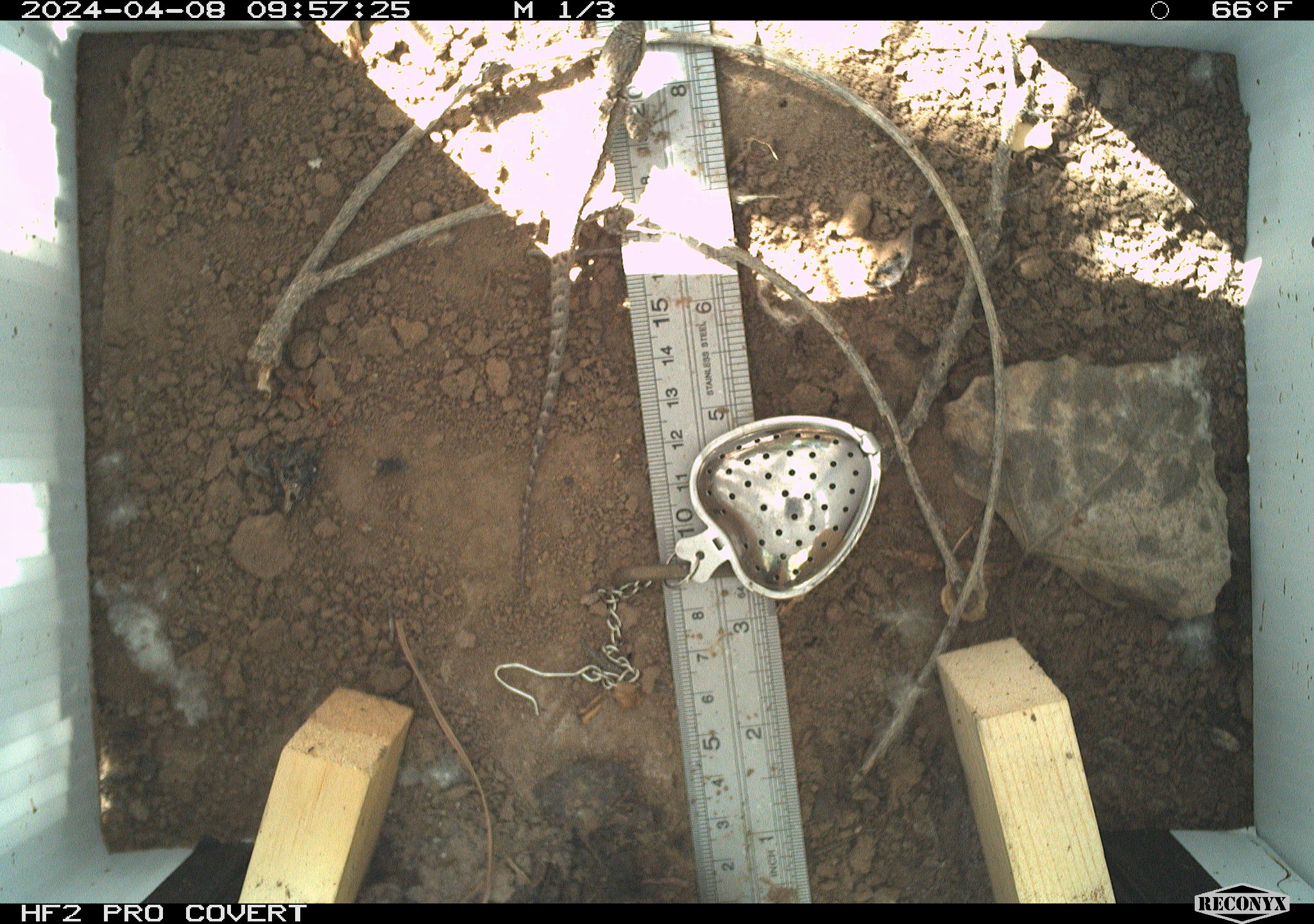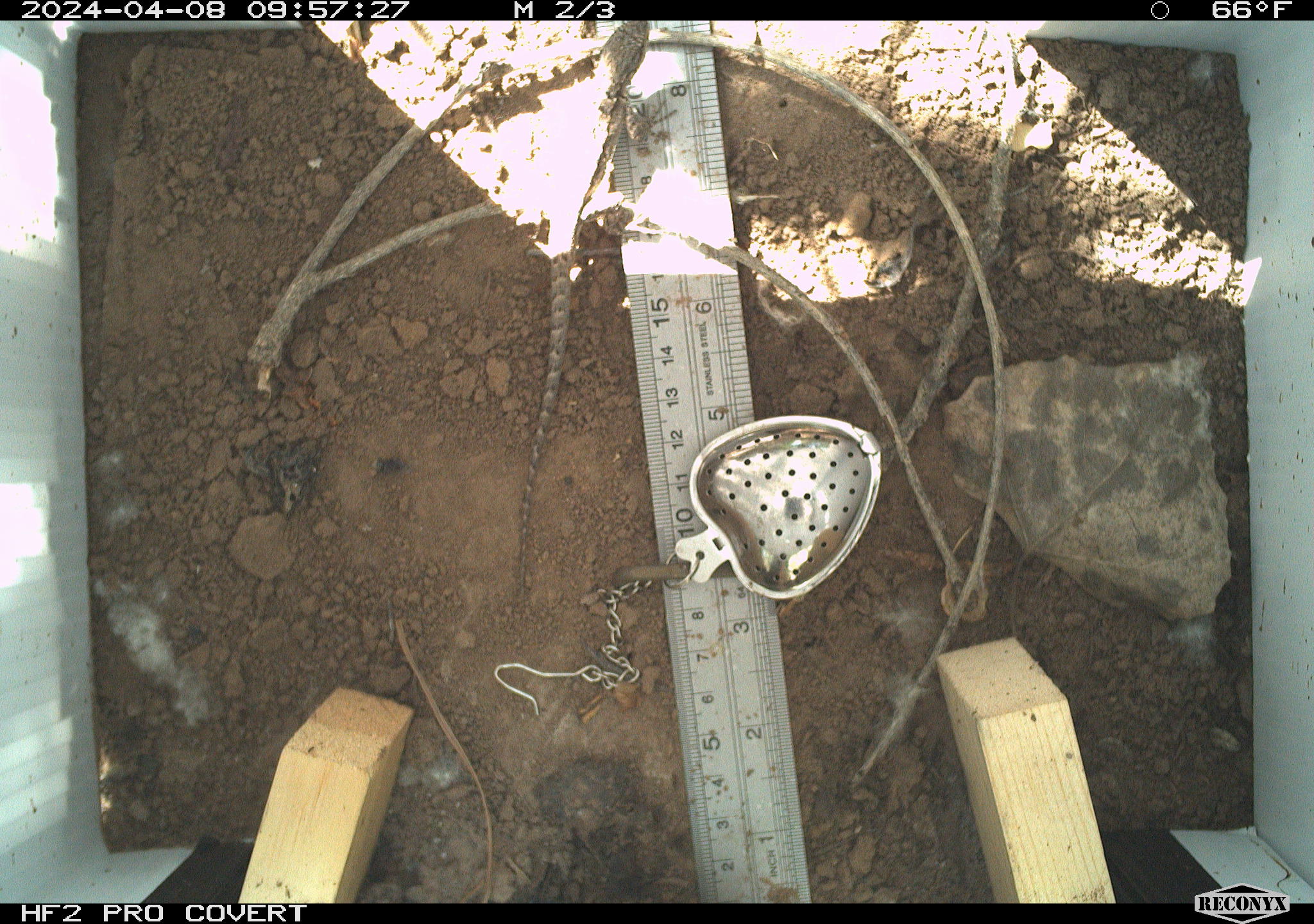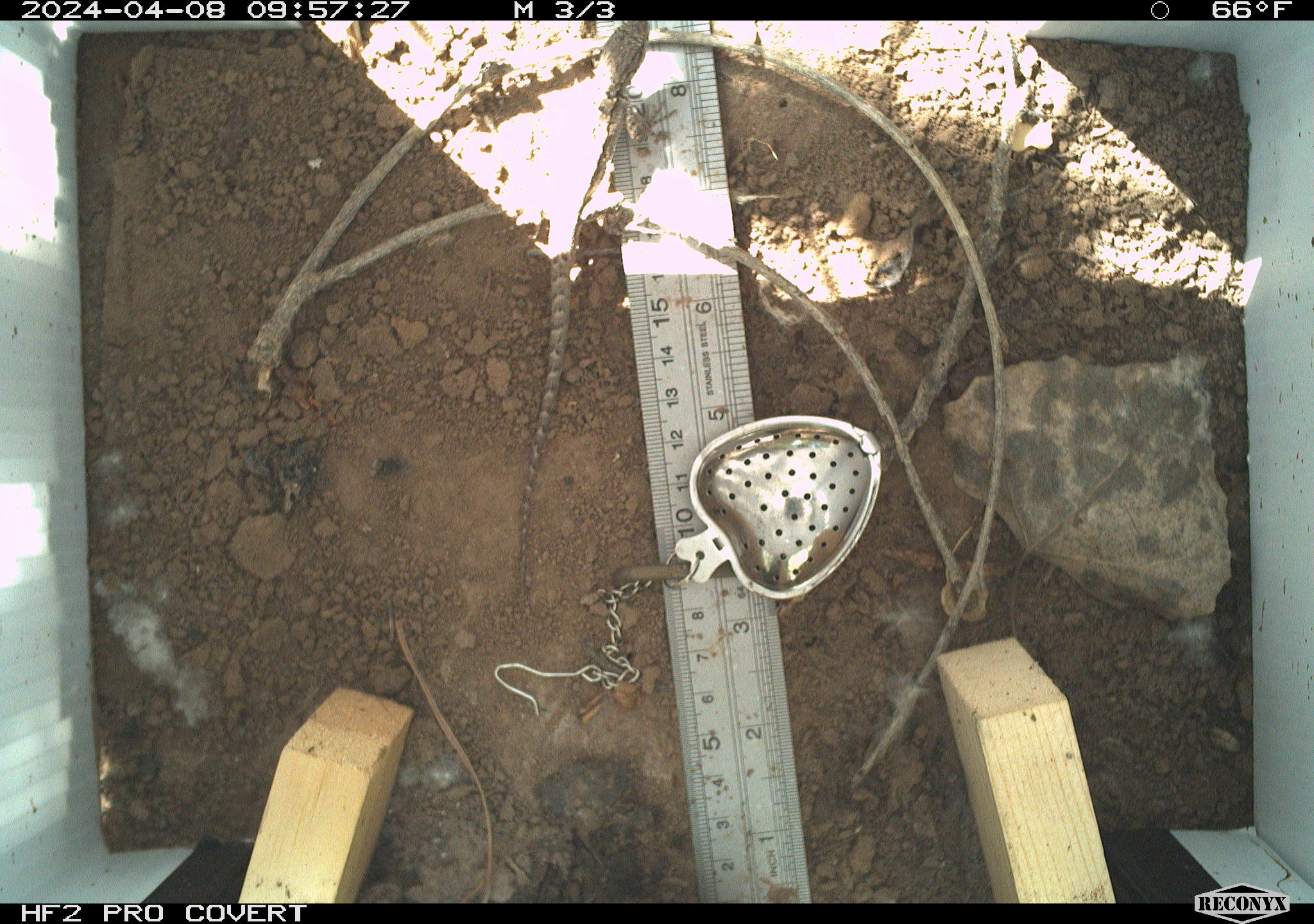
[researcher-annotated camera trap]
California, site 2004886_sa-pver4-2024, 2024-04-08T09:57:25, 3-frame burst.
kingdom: Animalia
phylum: Chordata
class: Reptilia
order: Squamata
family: Phrynosomatidae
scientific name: Phrynosomatidae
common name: phrynosomatid lizards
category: phrynosomatidae family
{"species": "phrynosomatidae family (phrynosomatid lizards) (Phrynosomatidae)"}